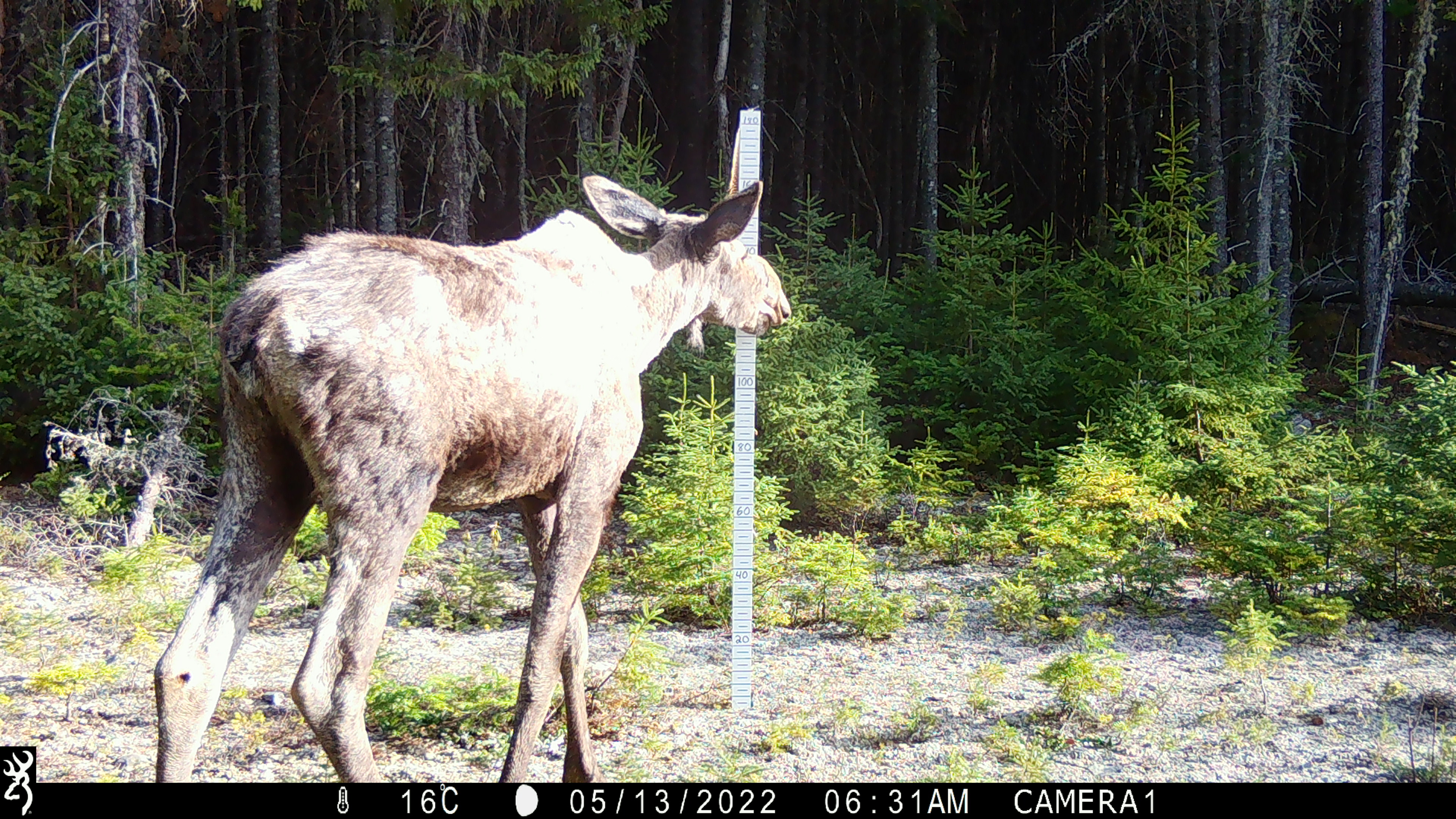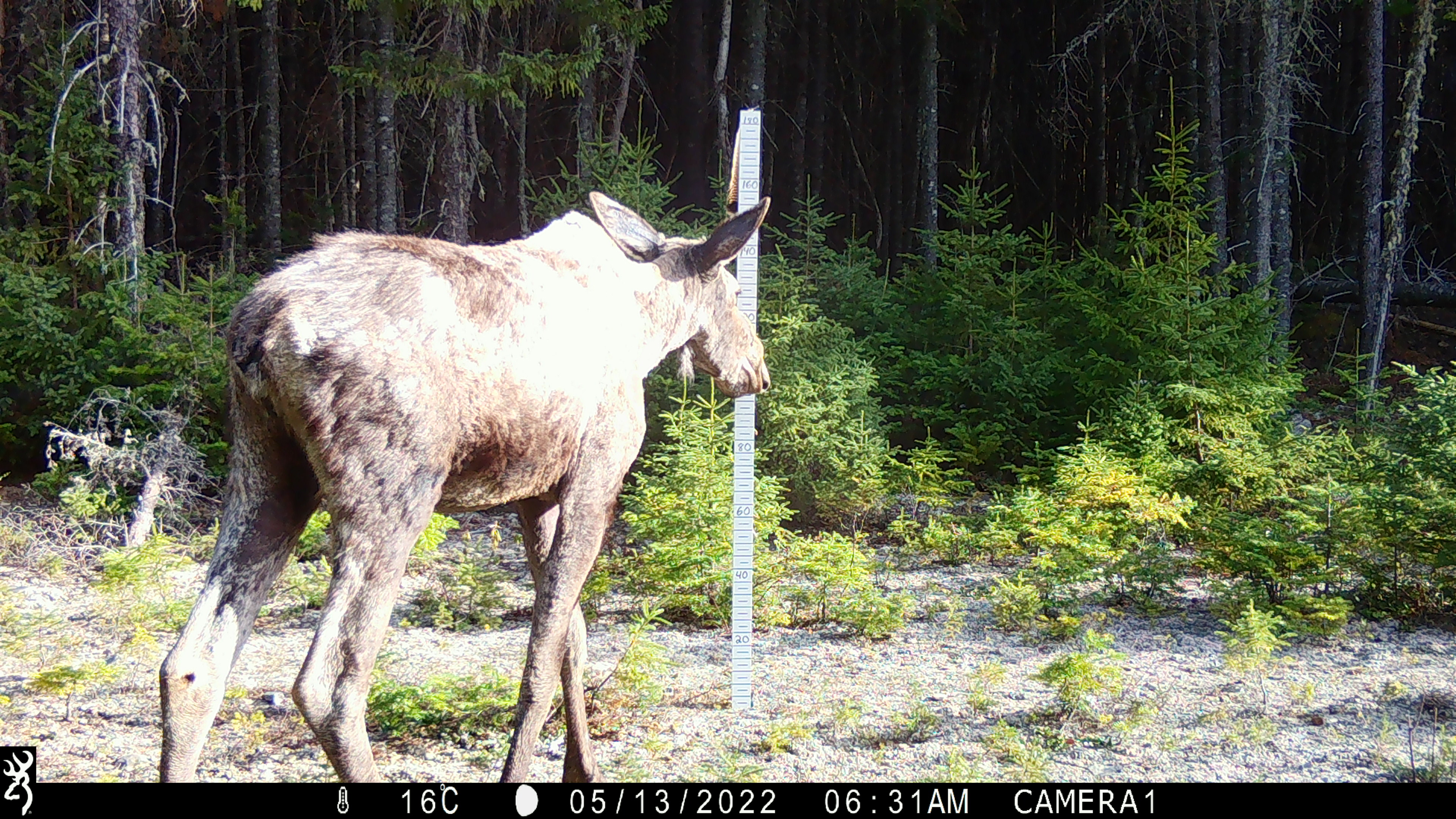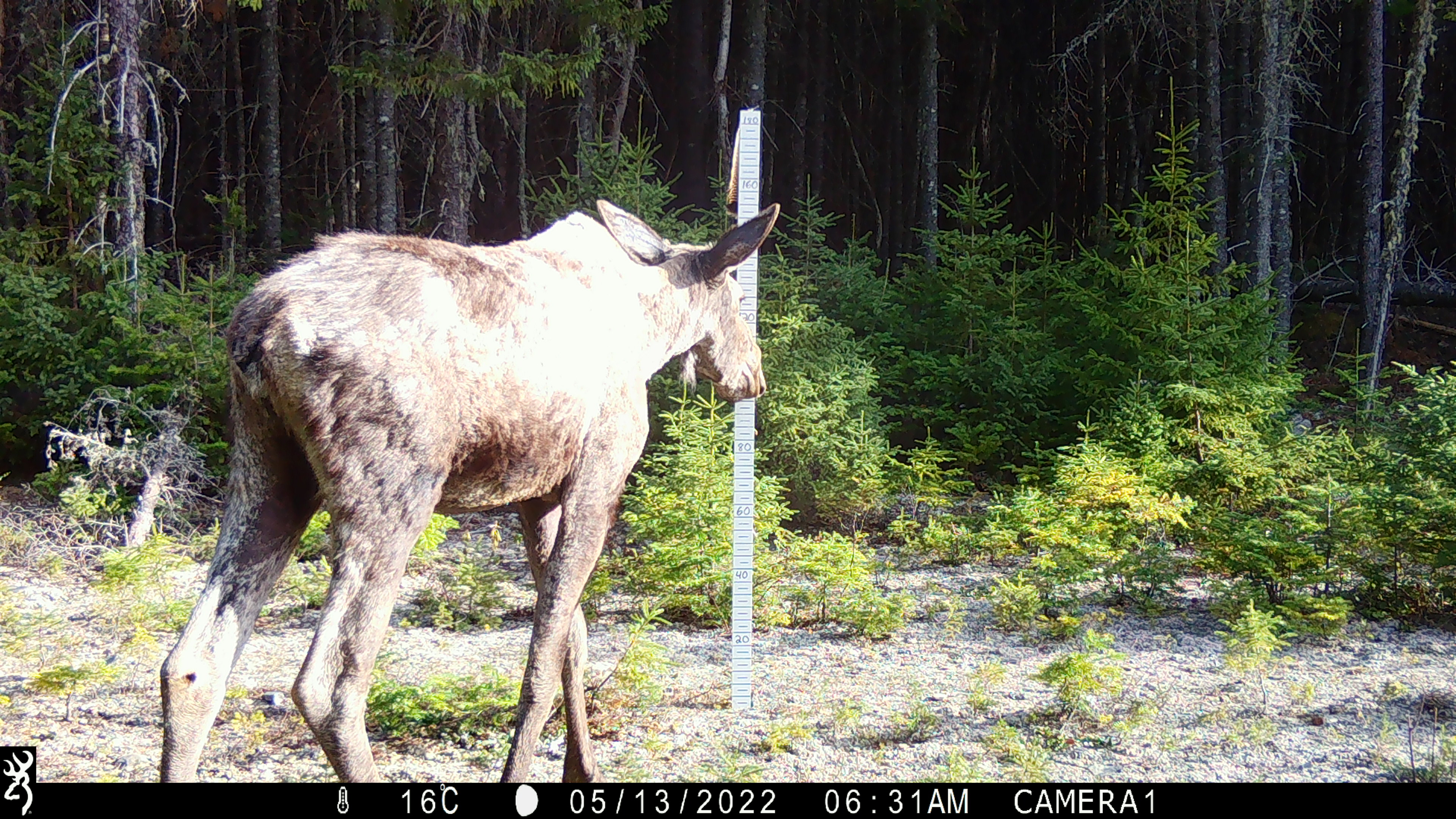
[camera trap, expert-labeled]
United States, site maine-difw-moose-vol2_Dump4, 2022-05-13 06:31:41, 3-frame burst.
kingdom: Animalia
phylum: Chordata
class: Mammalia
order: Artiodactyla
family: Cervidae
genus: Alces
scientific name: Alces alces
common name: moose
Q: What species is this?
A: Moose (Alces alces).